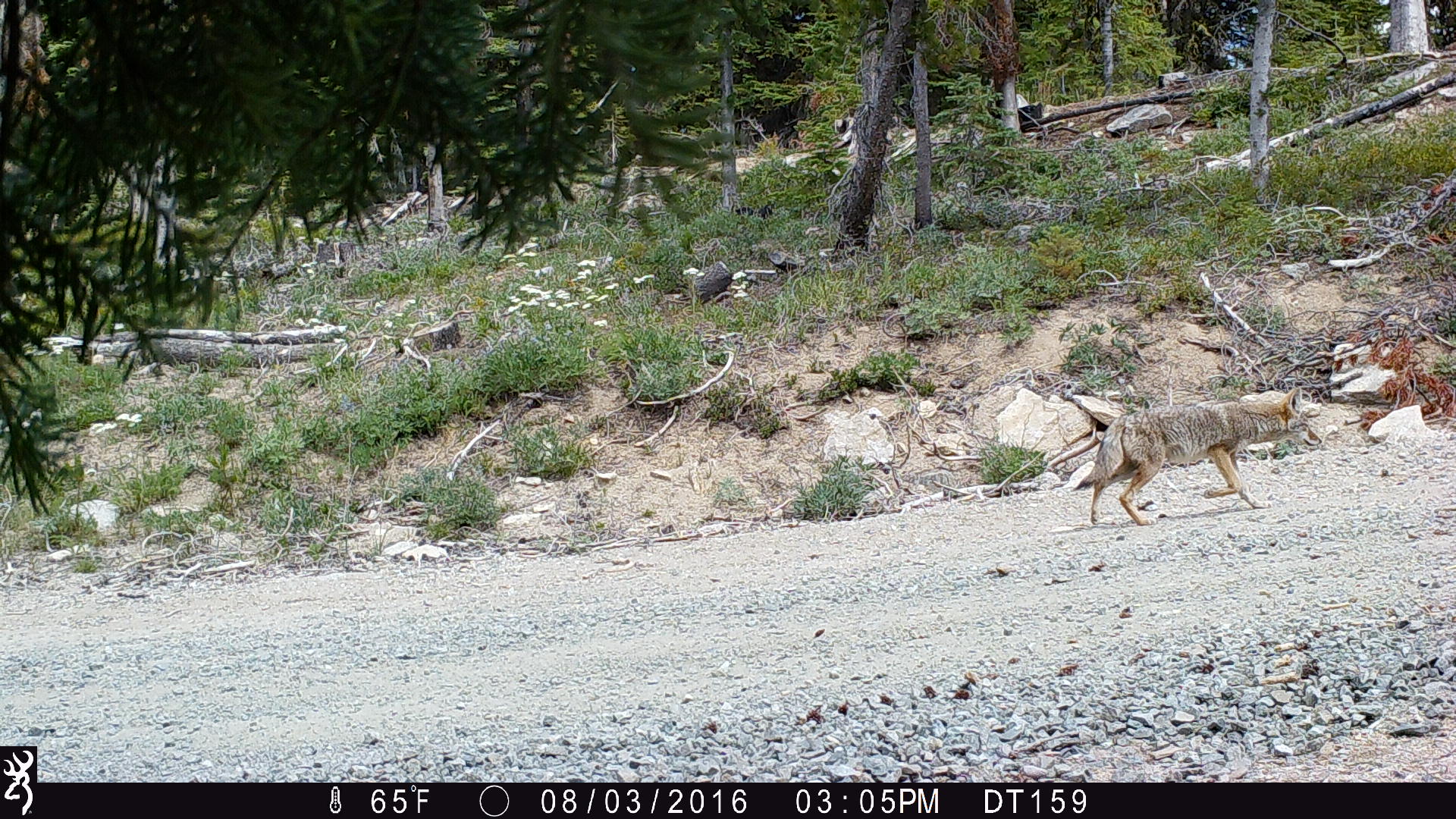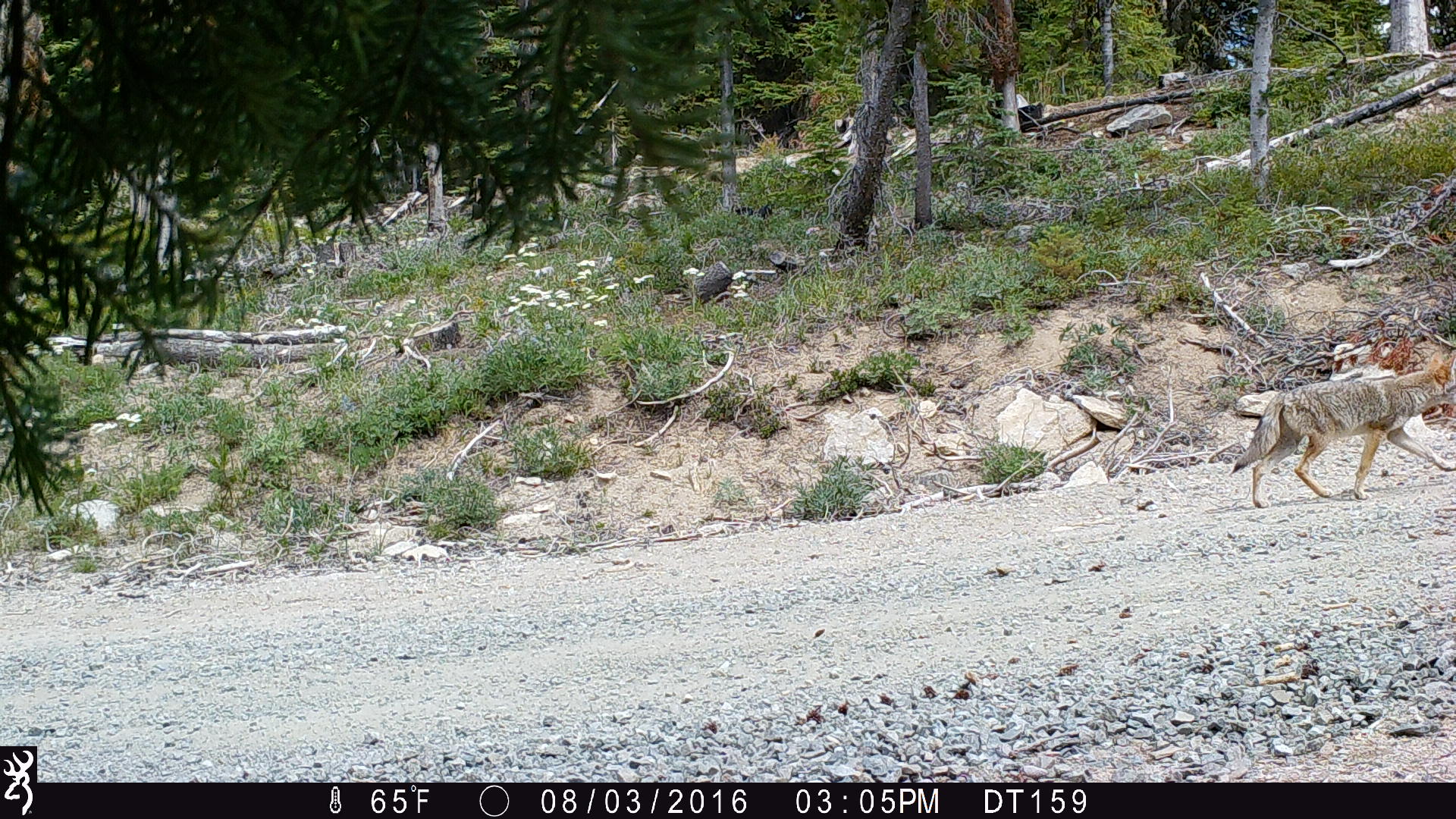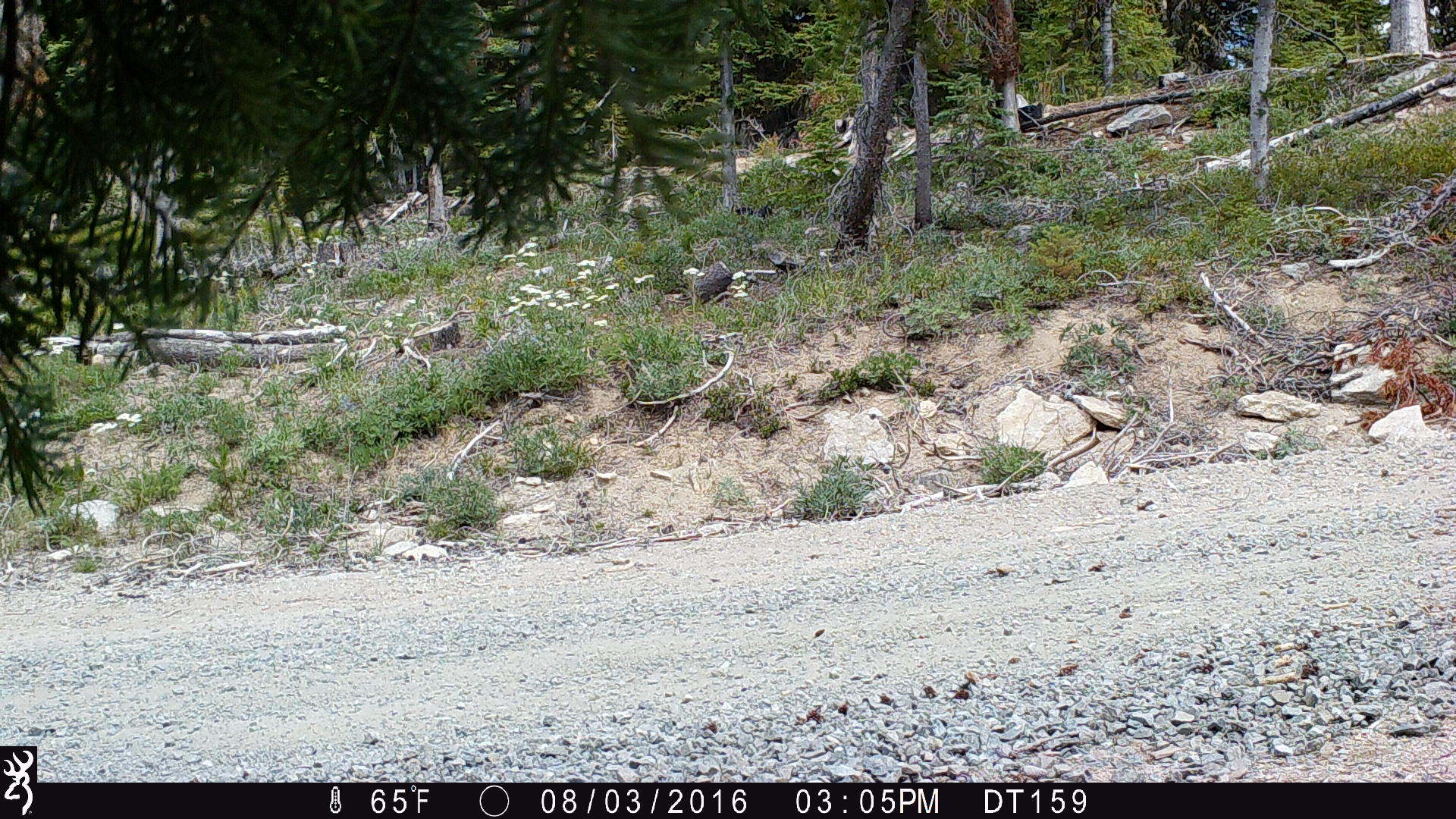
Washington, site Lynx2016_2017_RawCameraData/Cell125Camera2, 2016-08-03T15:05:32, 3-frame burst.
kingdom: Animalia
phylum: Chordata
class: Mammalia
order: Carnivora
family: Canidae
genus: Canis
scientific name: Canis latrans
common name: coyote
Canis latrans (coyote). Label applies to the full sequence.